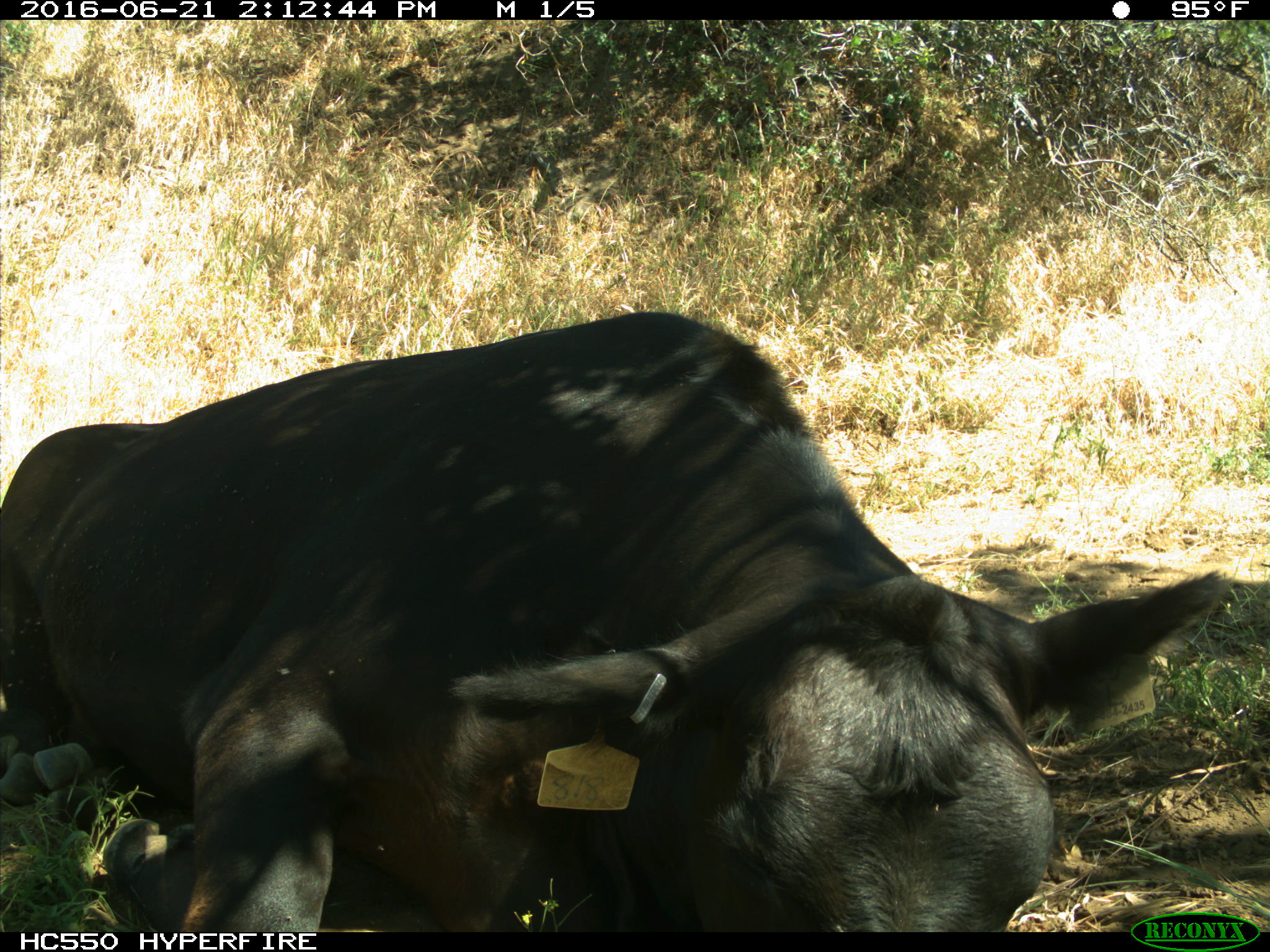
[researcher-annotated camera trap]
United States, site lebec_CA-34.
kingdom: Animalia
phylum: Chordata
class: Mammalia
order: Artiodactyla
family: Bovidae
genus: Bos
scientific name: Bos taurus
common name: domestic cow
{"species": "Bos taurus (domestic cow)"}